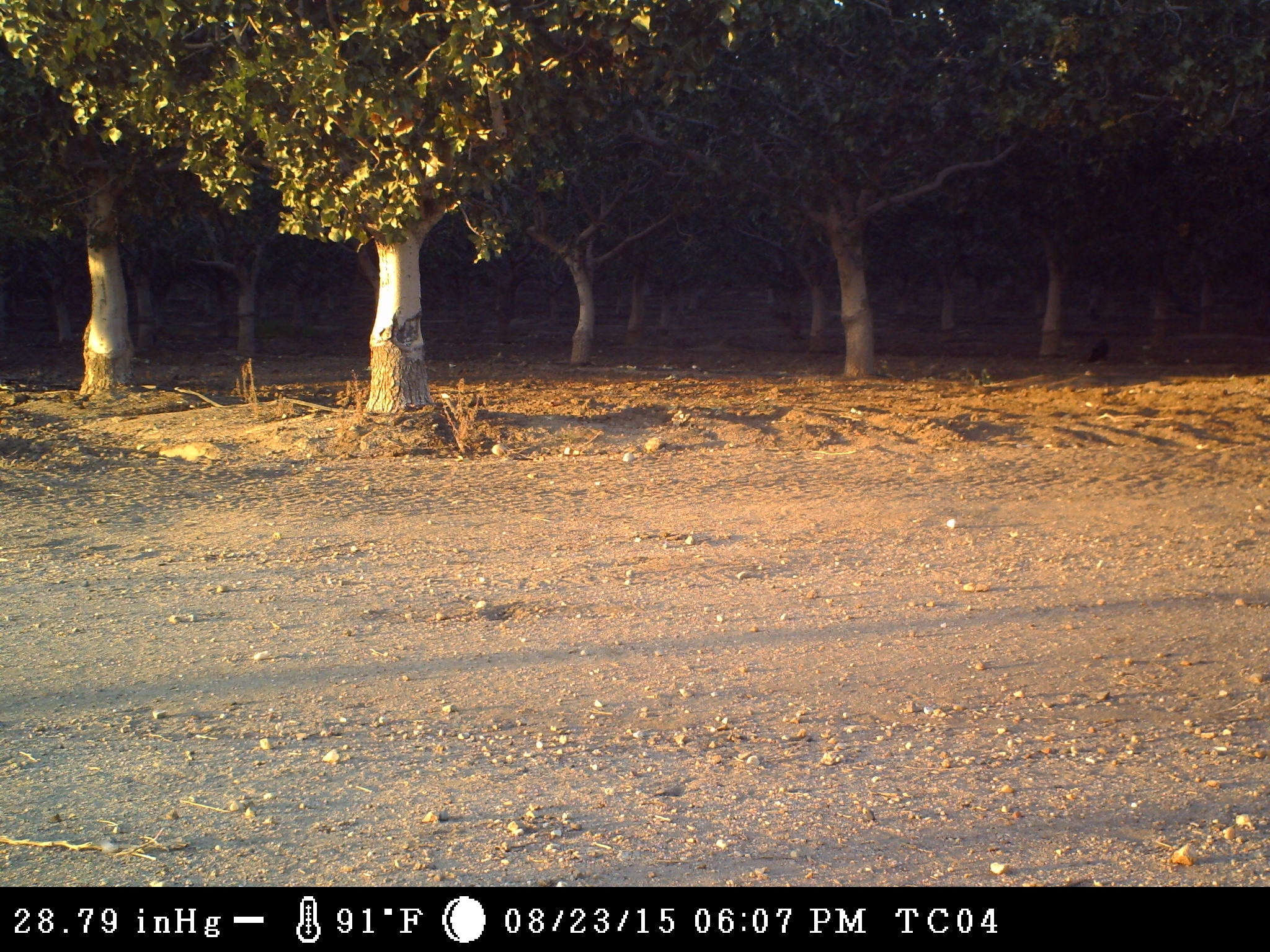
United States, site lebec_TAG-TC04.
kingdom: Animalia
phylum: Chordata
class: Aves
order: Passeriformes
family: Corvidae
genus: Corvus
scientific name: Corvus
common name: crows and ravens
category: unidentified corvus